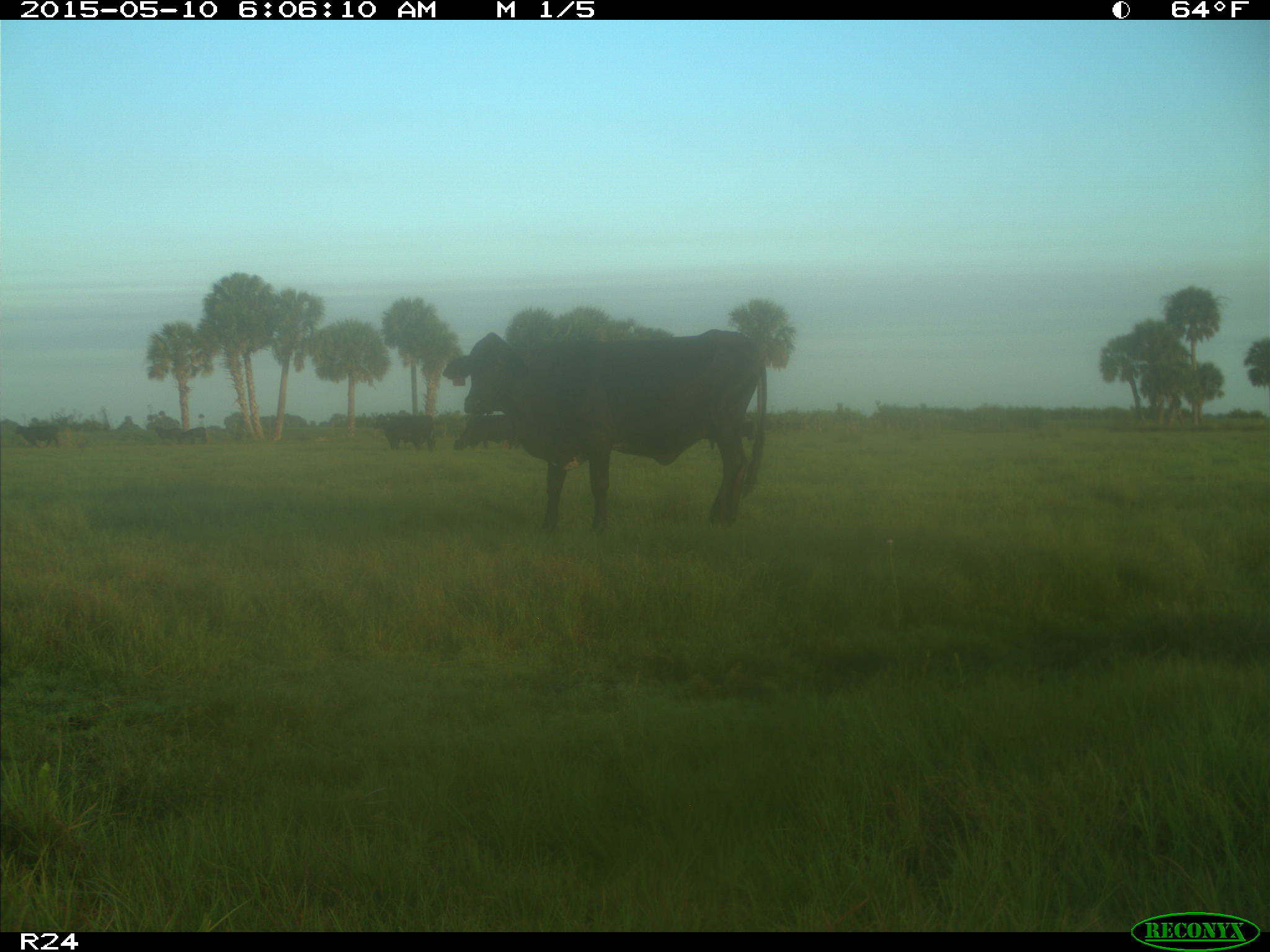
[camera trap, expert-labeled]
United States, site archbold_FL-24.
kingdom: Animalia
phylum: Chordata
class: Mammalia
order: Artiodactyla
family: Bovidae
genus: Bos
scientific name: Bos taurus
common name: domestic cow